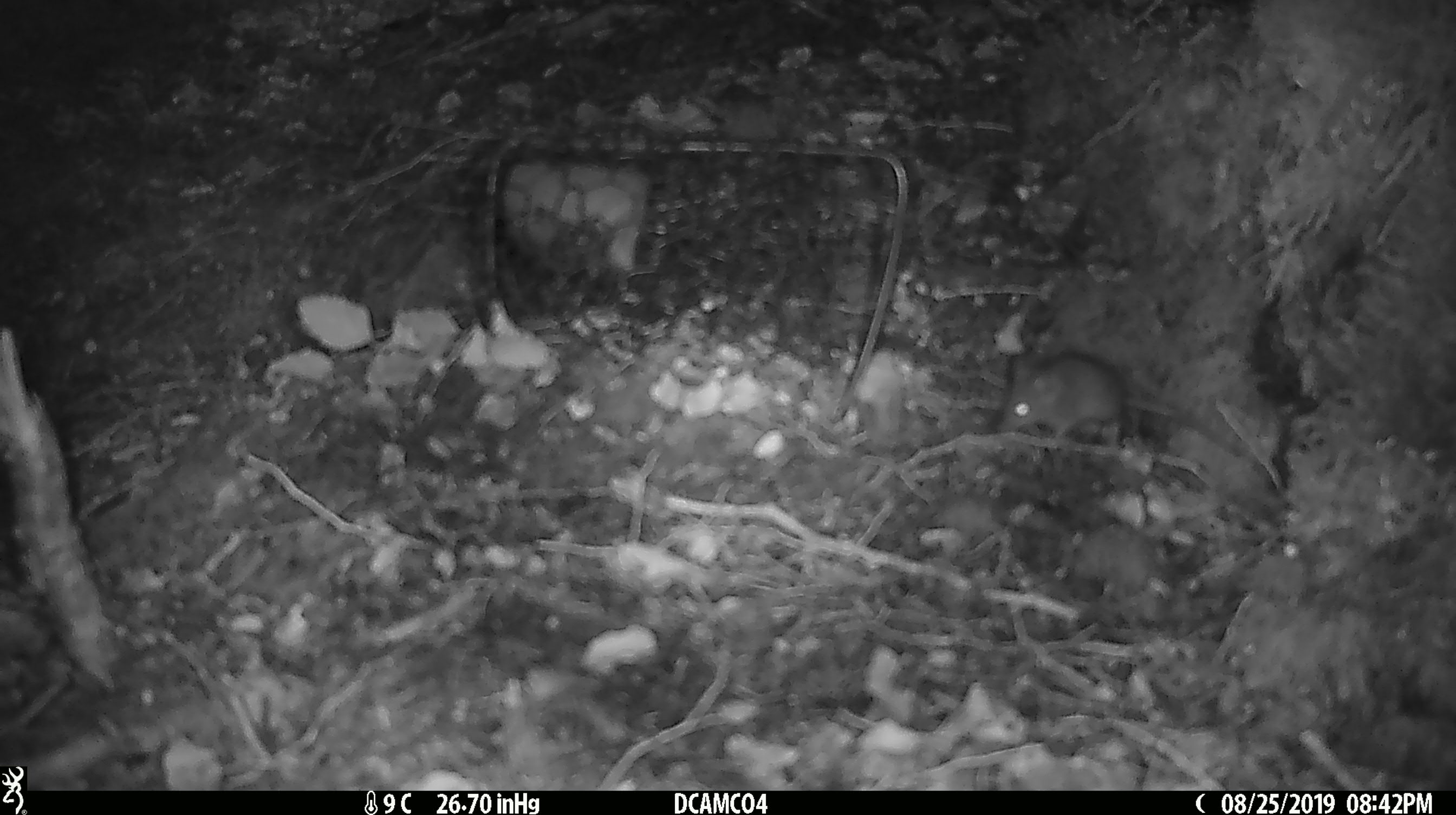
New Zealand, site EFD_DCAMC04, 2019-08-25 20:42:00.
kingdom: Animalia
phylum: Chordata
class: Mammalia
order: Rodentia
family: Muridae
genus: Mus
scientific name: Mus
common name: mouse